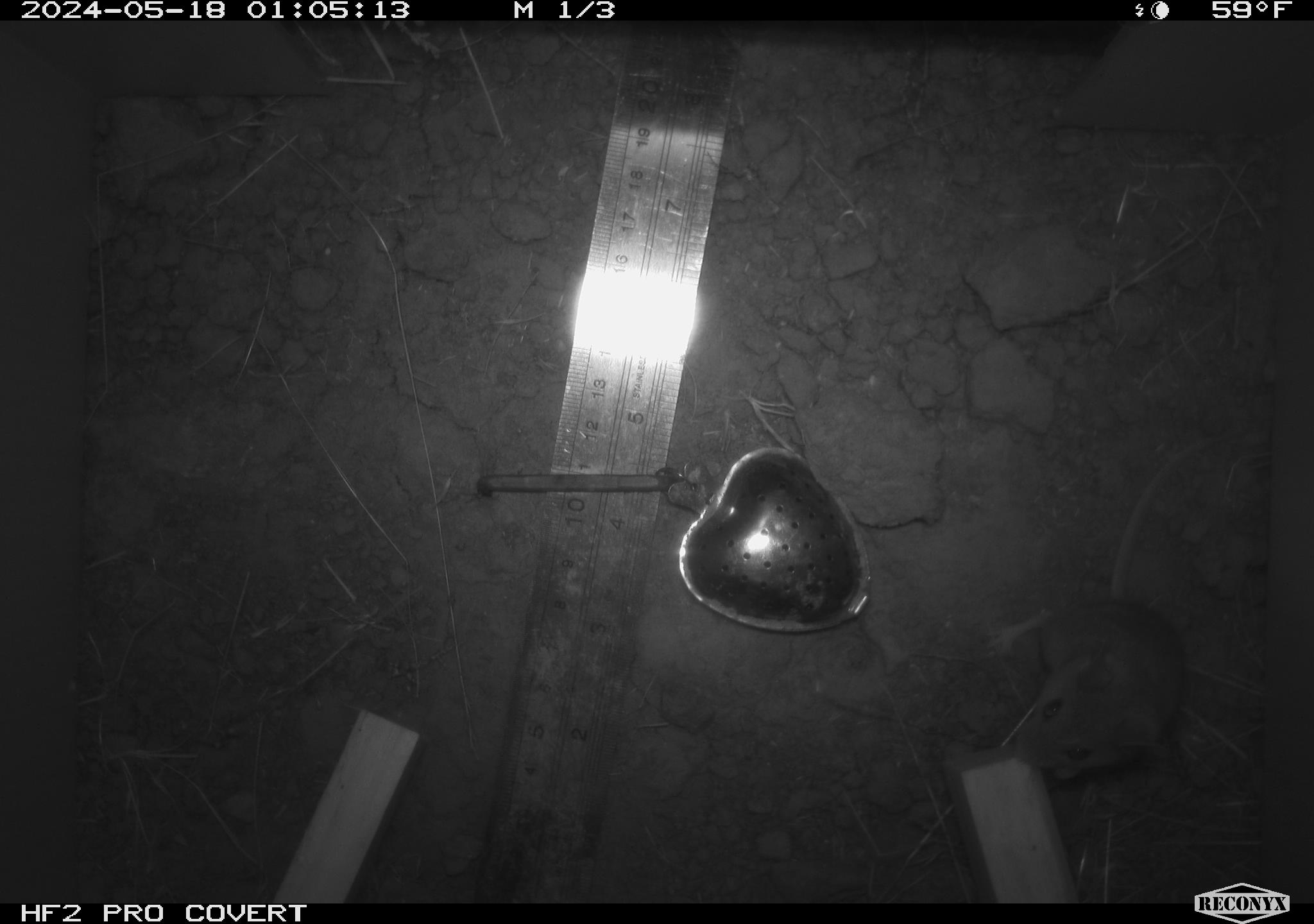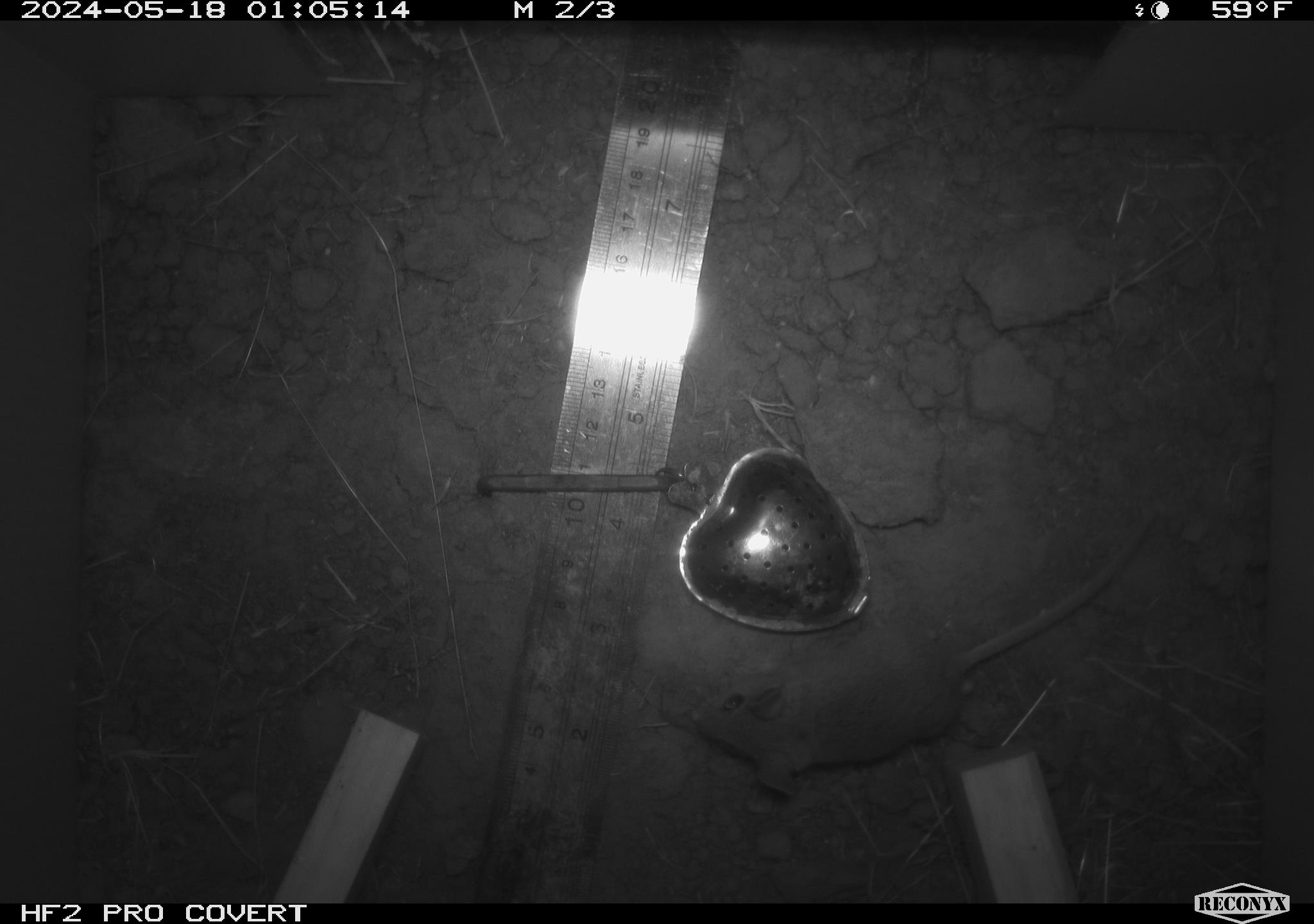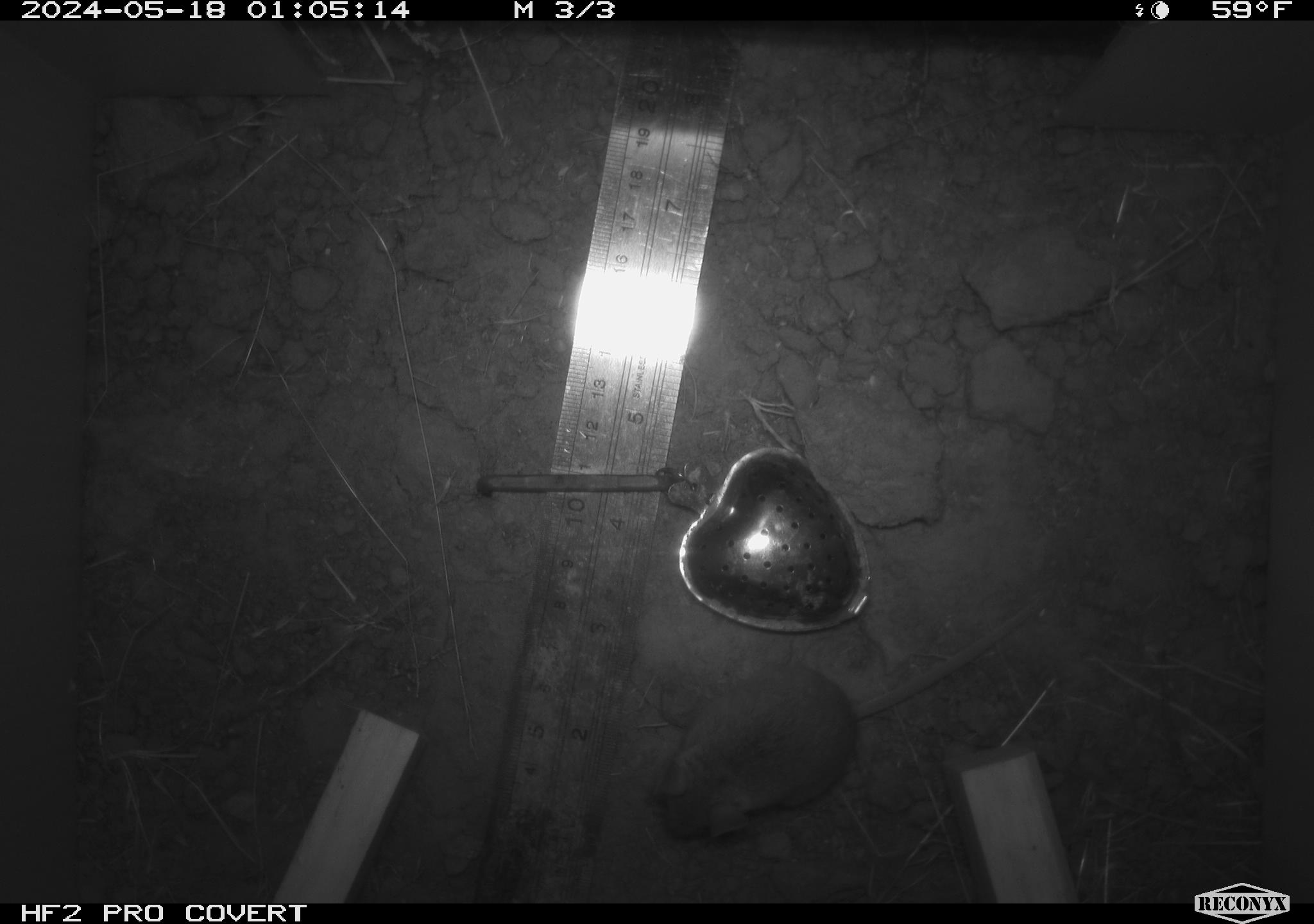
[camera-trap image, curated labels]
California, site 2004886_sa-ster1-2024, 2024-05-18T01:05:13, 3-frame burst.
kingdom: Animalia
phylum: Chordata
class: Mammalia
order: Rodentia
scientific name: Rodentia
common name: mouse species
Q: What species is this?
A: Mouse species (Rodentia).